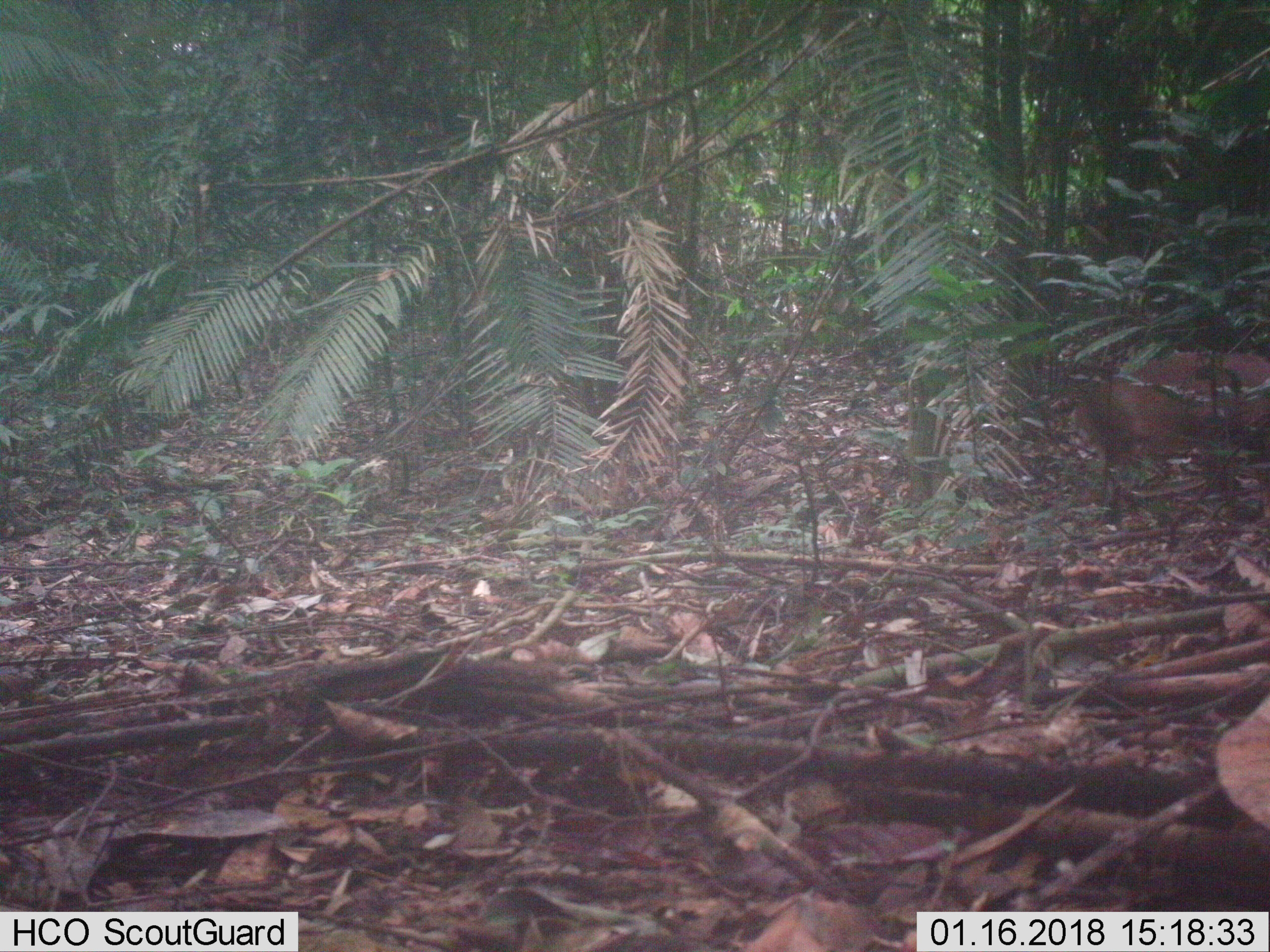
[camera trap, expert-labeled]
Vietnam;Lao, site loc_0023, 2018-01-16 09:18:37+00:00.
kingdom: Animalia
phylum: Chordata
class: Mammalia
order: Artiodactyla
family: Cervidae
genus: Muntiacus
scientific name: Muntiacus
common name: muntjacs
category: unidentified muntjac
Unidentified muntjac (muntjacs) (Muntiacus). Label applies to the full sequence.